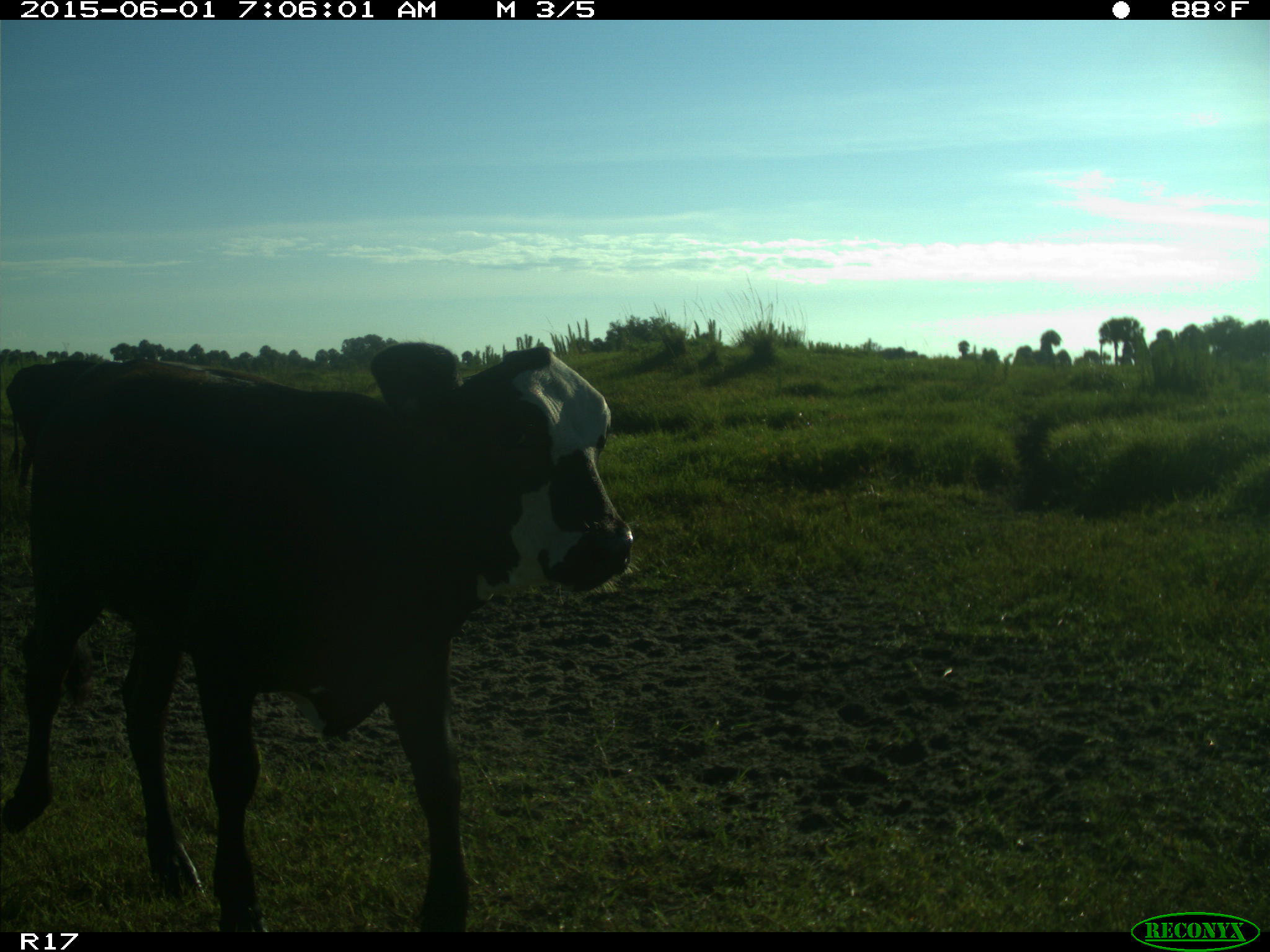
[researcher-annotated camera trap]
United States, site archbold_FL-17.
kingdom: Animalia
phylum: Chordata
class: Mammalia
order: Artiodactyla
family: Bovidae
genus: Bos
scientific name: Bos taurus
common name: domestic cow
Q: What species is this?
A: Bos taurus (domestic cow).